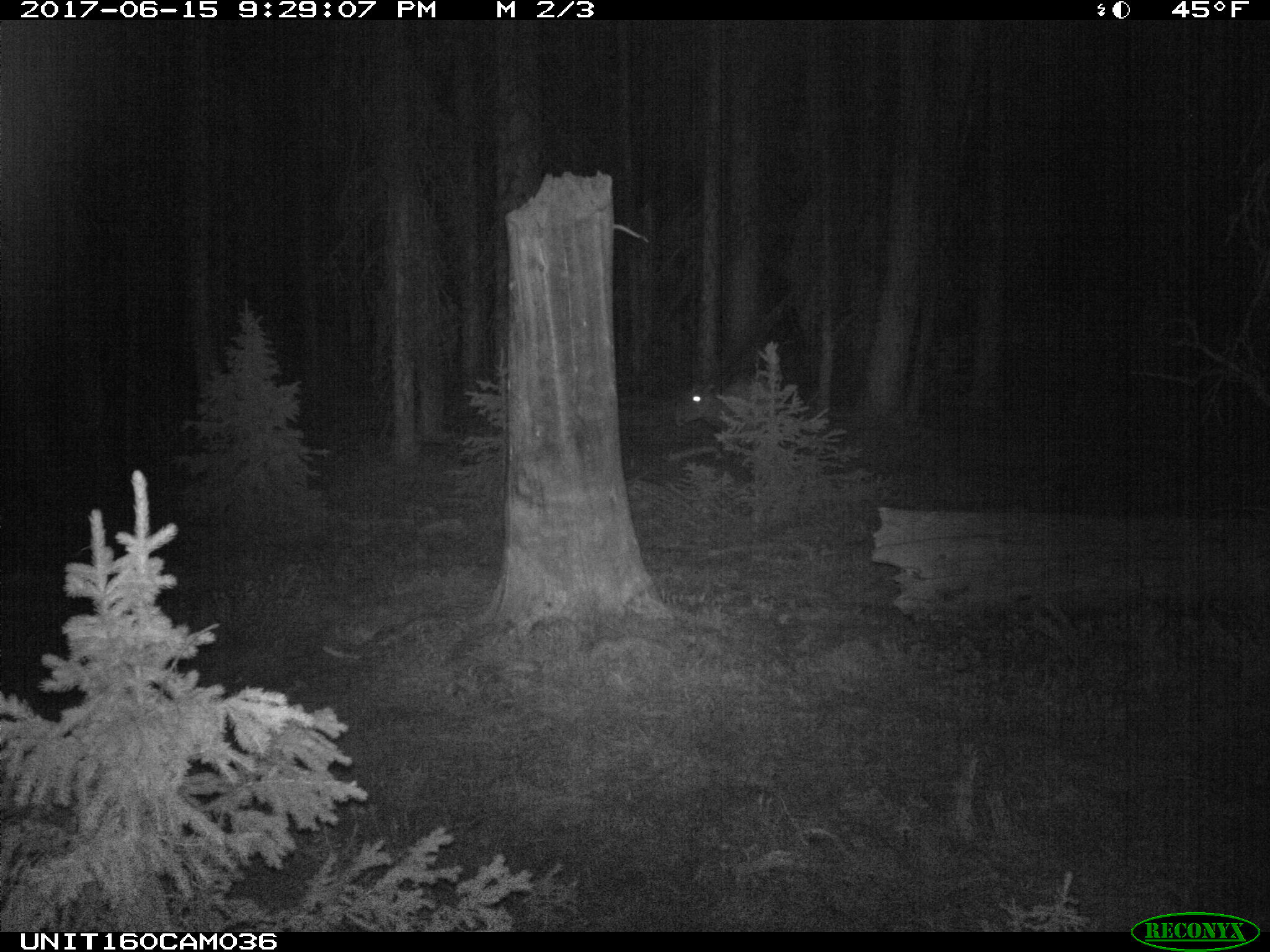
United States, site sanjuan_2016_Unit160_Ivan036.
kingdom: Animalia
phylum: Chordata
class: Mammalia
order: Artiodactyla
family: Cervidae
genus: Cervus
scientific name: Cervus elaphus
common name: red deer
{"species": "Cervus elaphus (red deer)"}